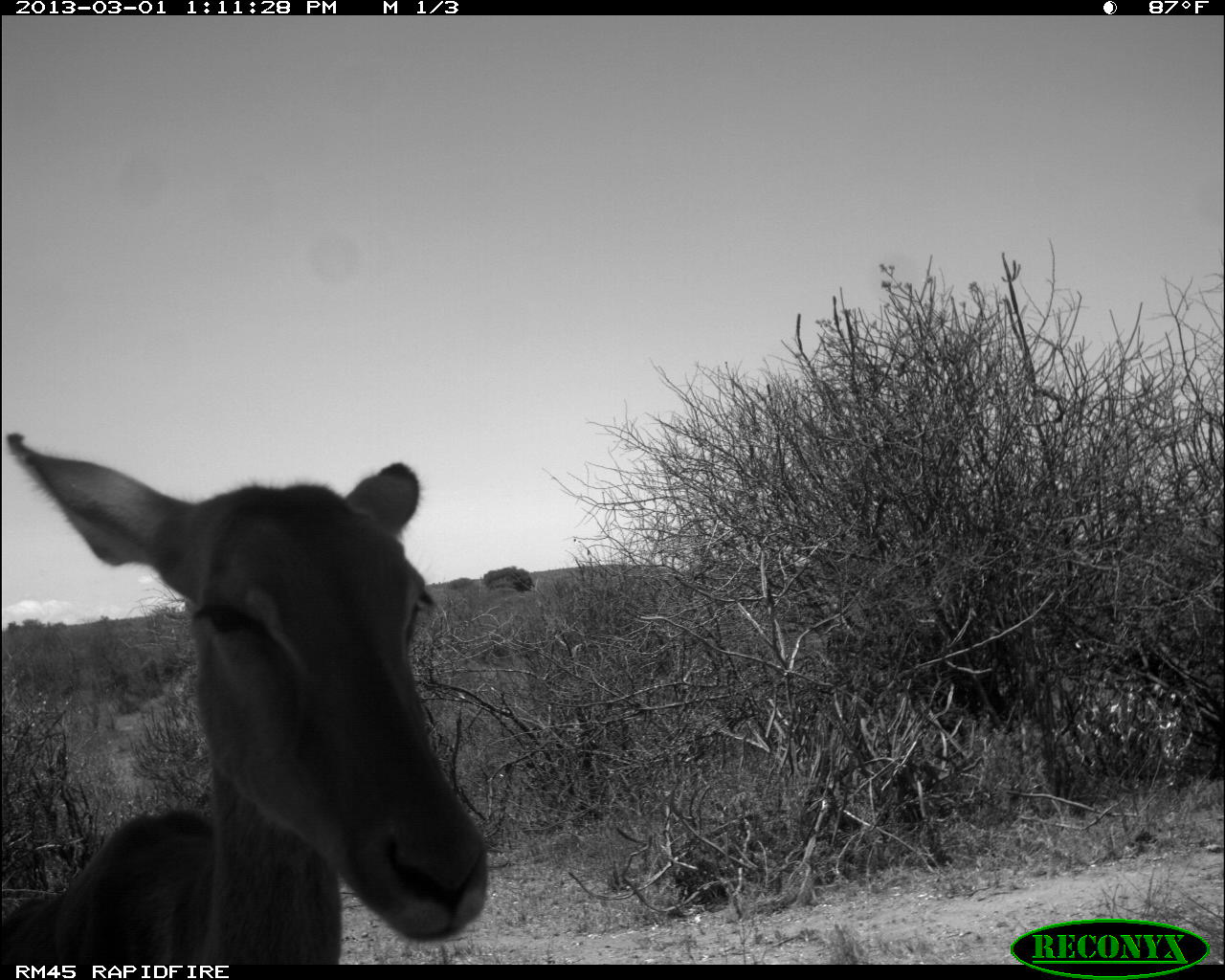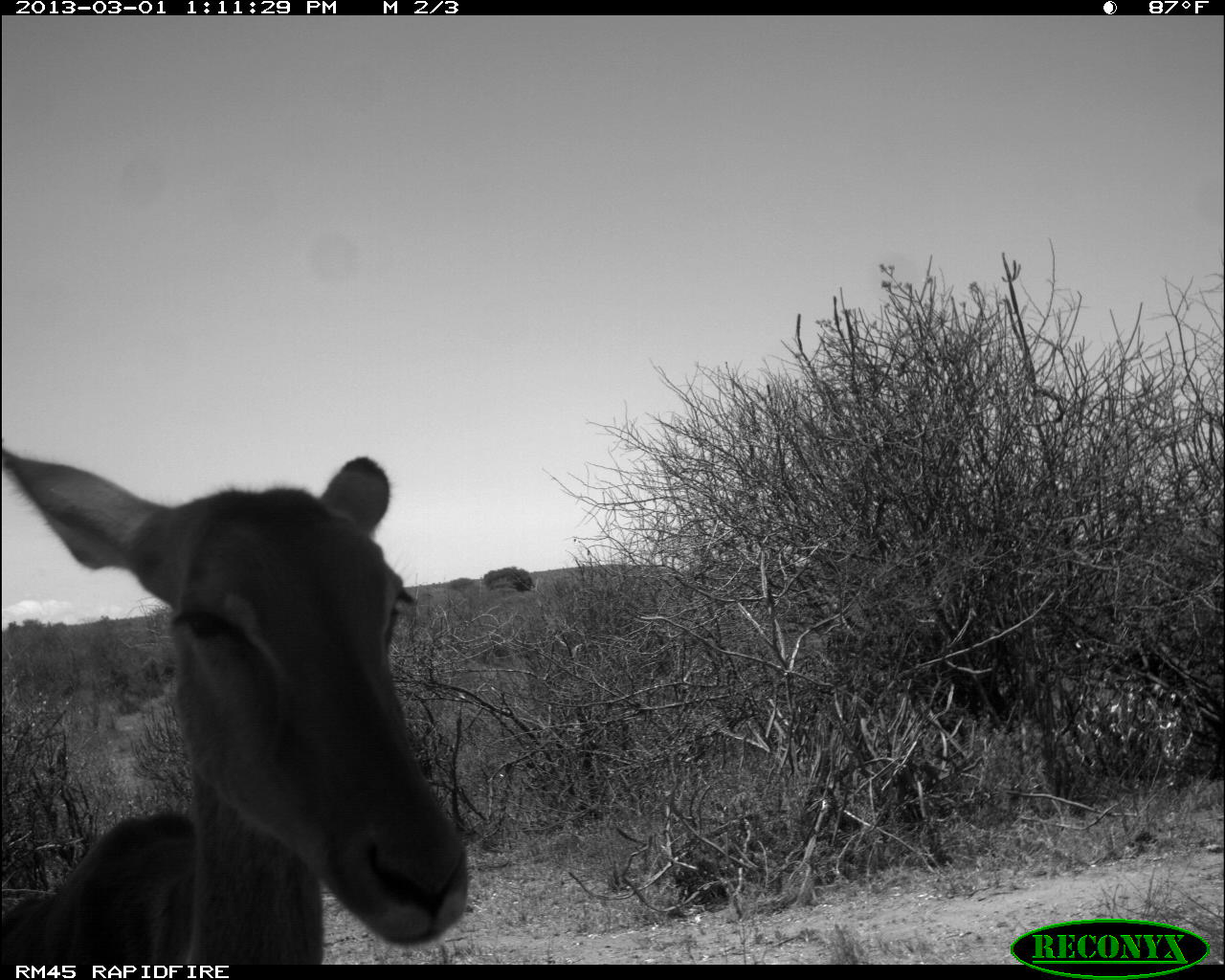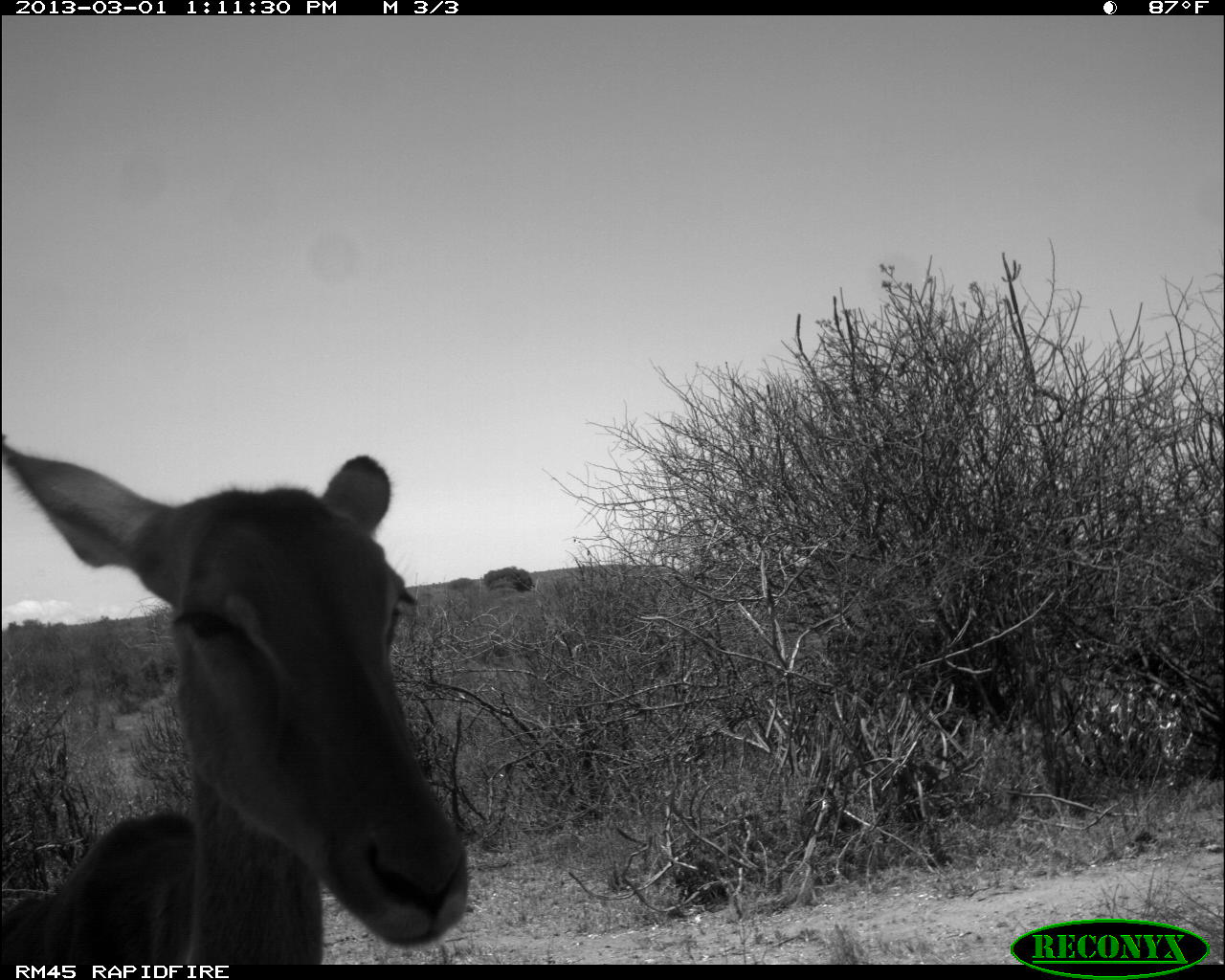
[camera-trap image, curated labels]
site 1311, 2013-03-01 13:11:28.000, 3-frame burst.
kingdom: Animalia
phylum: Chordata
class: Mammalia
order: Artiodactyla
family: Bovidae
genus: Aepyceros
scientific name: Aepyceros melampus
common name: impala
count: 1